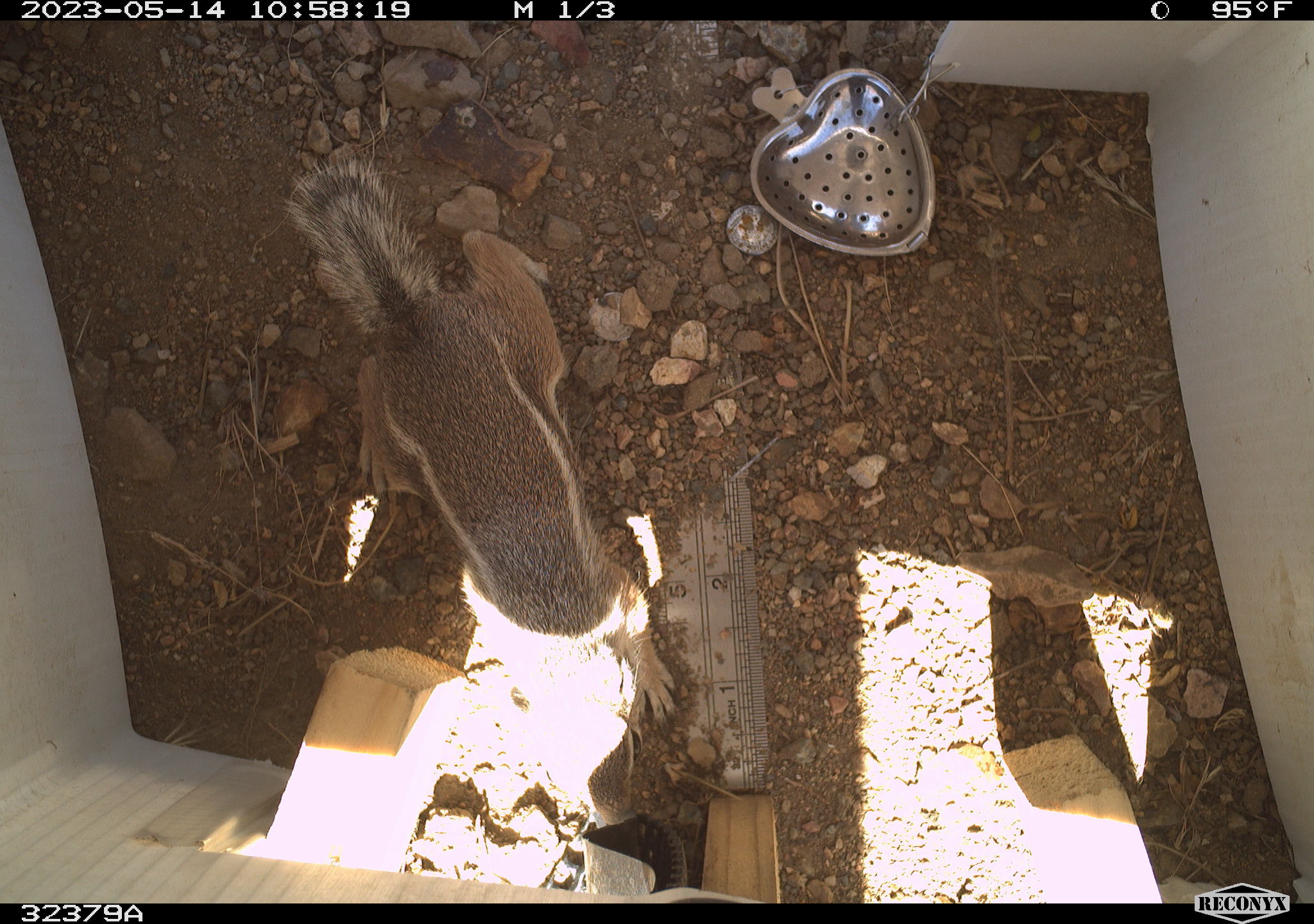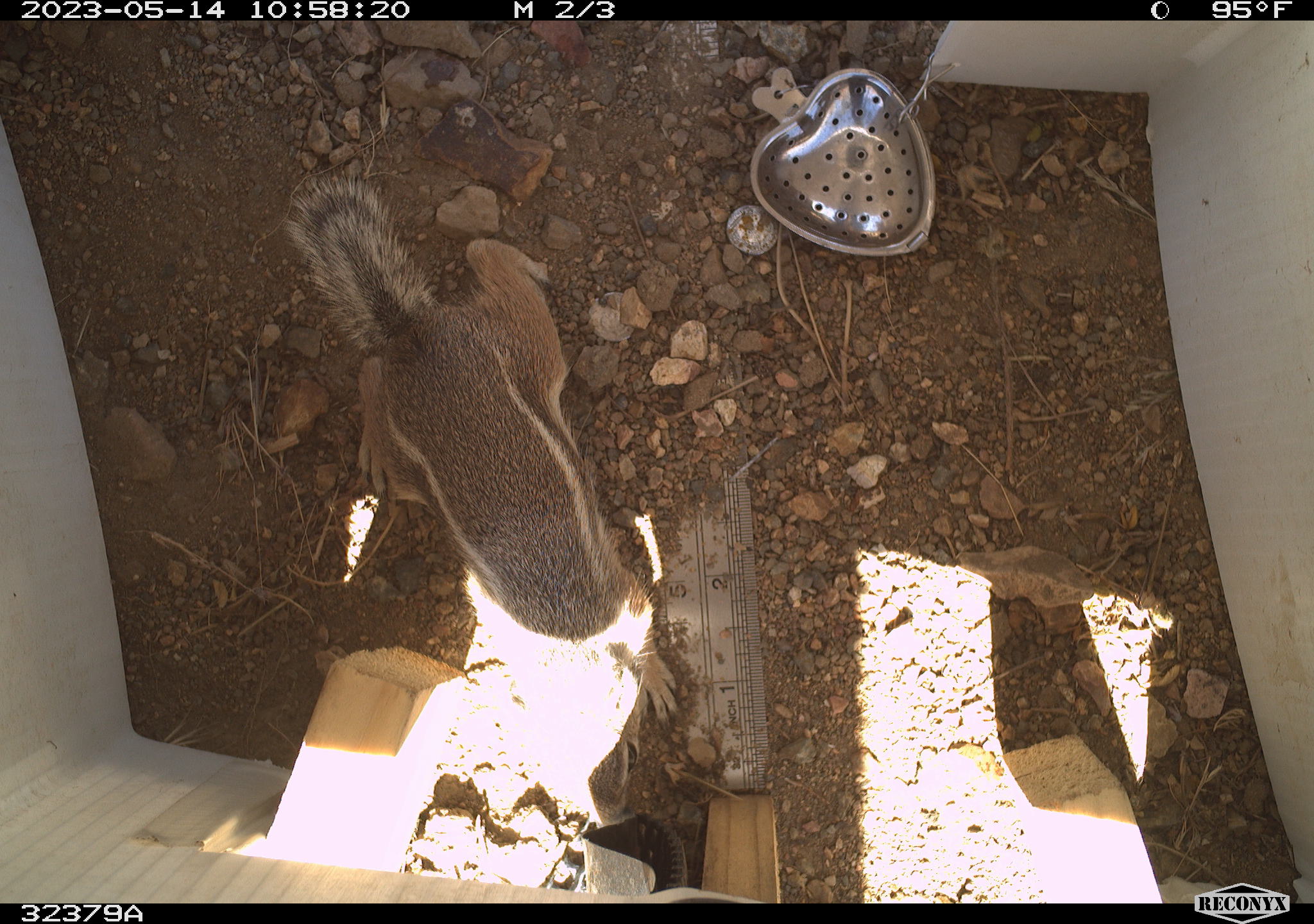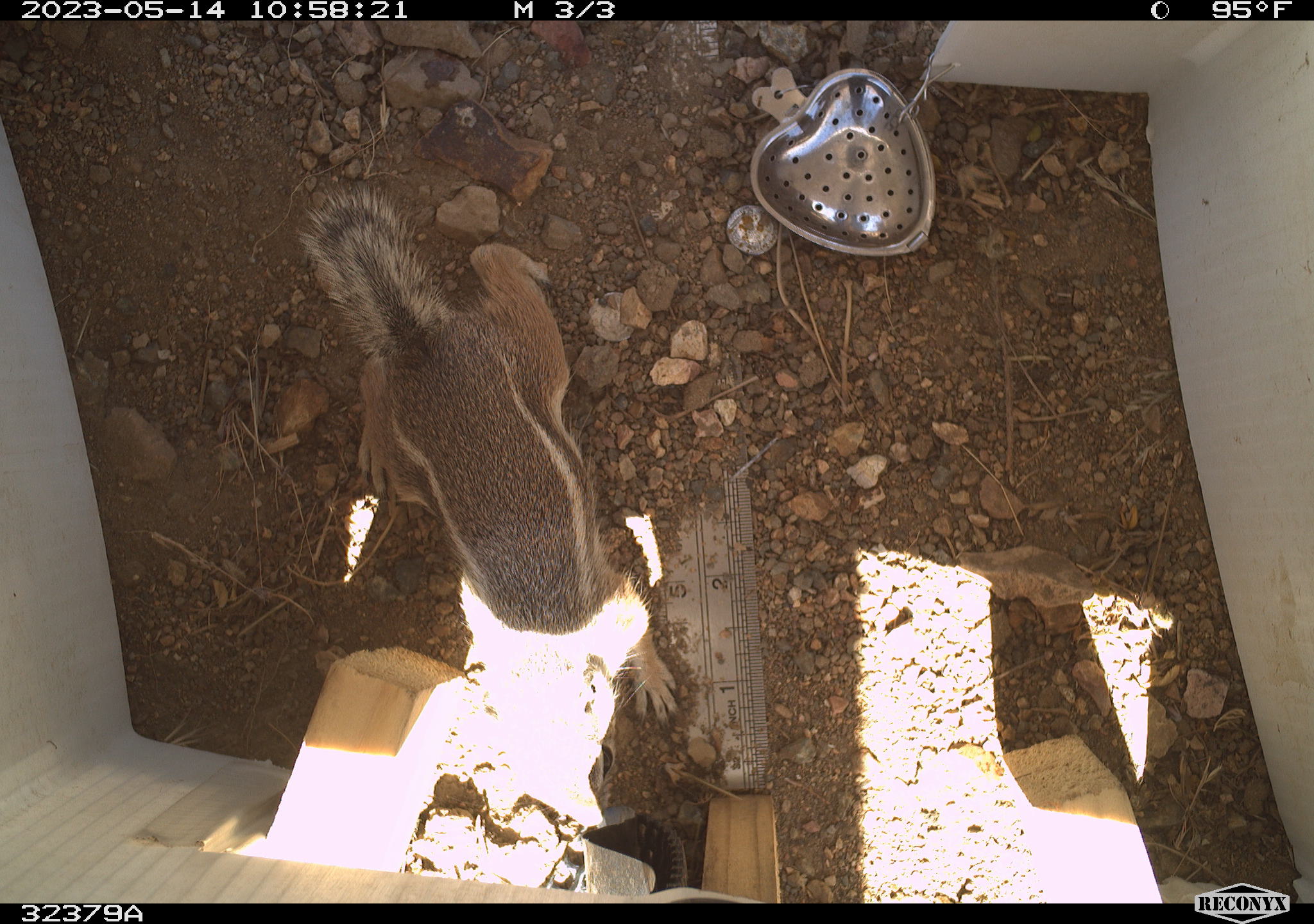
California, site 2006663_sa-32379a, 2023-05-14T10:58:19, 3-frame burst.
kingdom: Animalia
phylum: Chordata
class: Mammalia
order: Rodentia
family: Sciuridae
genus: Ammospermophilus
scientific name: Ammospermophilus leucurus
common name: white-tailed antelope squirrel